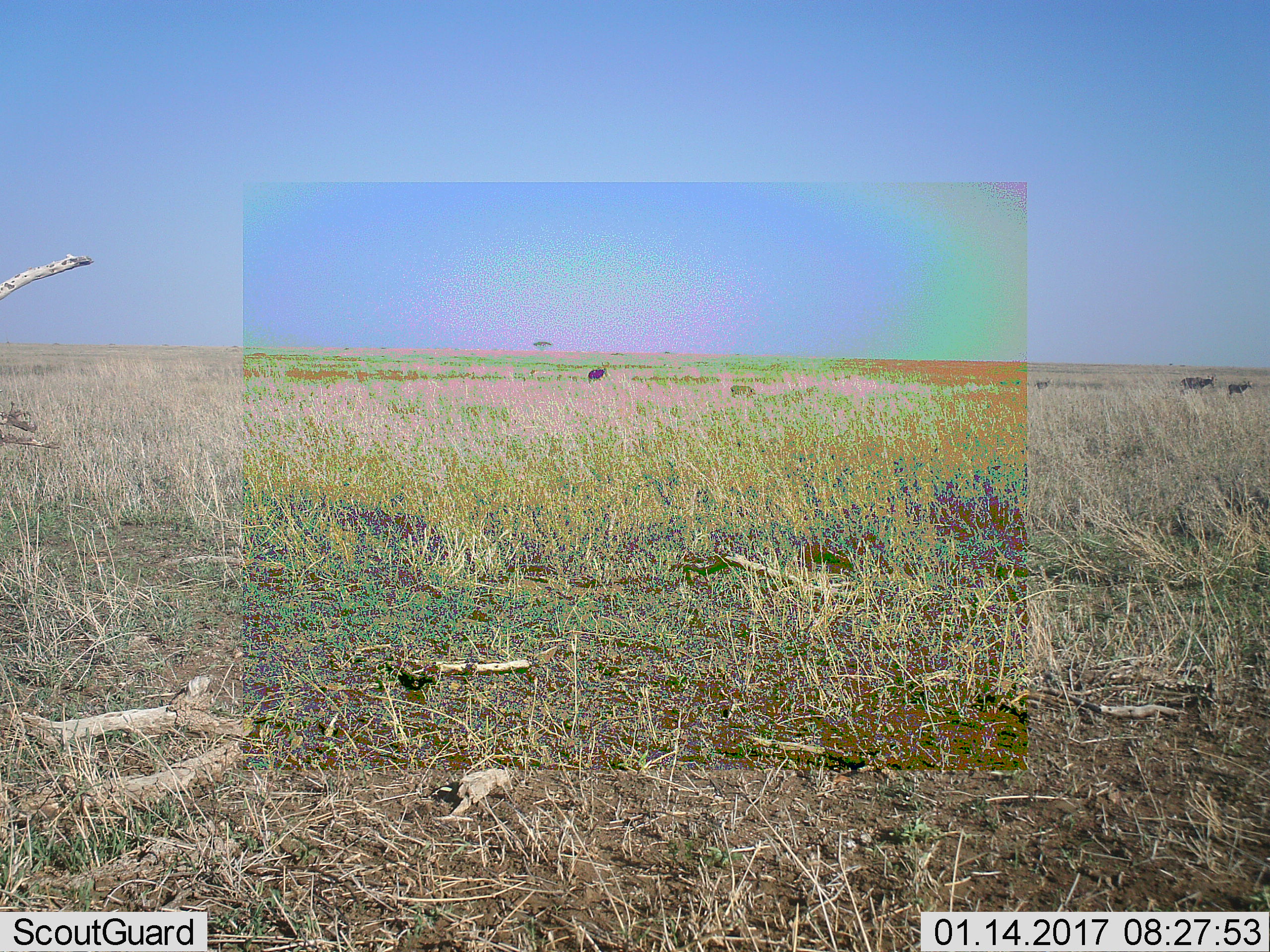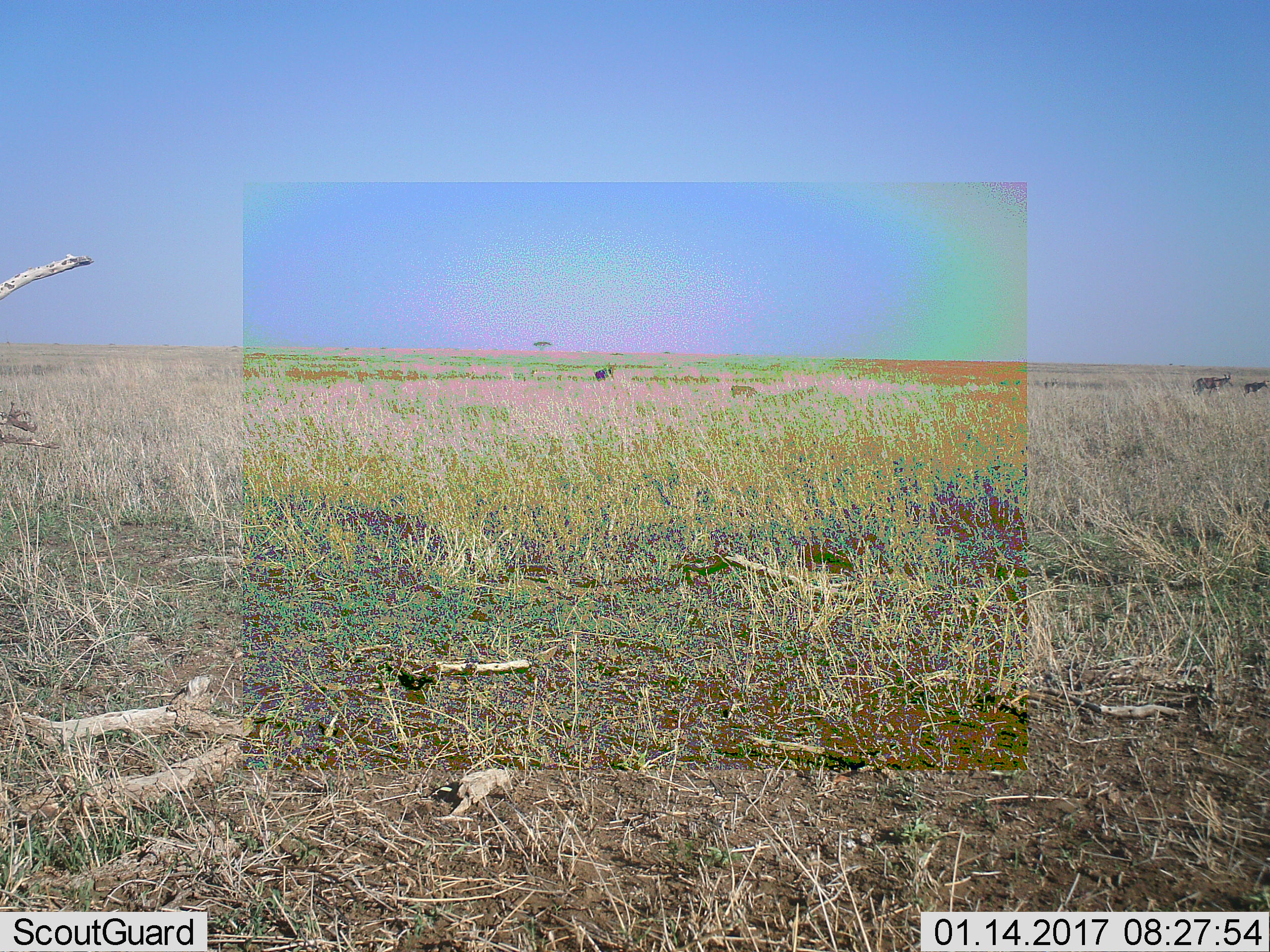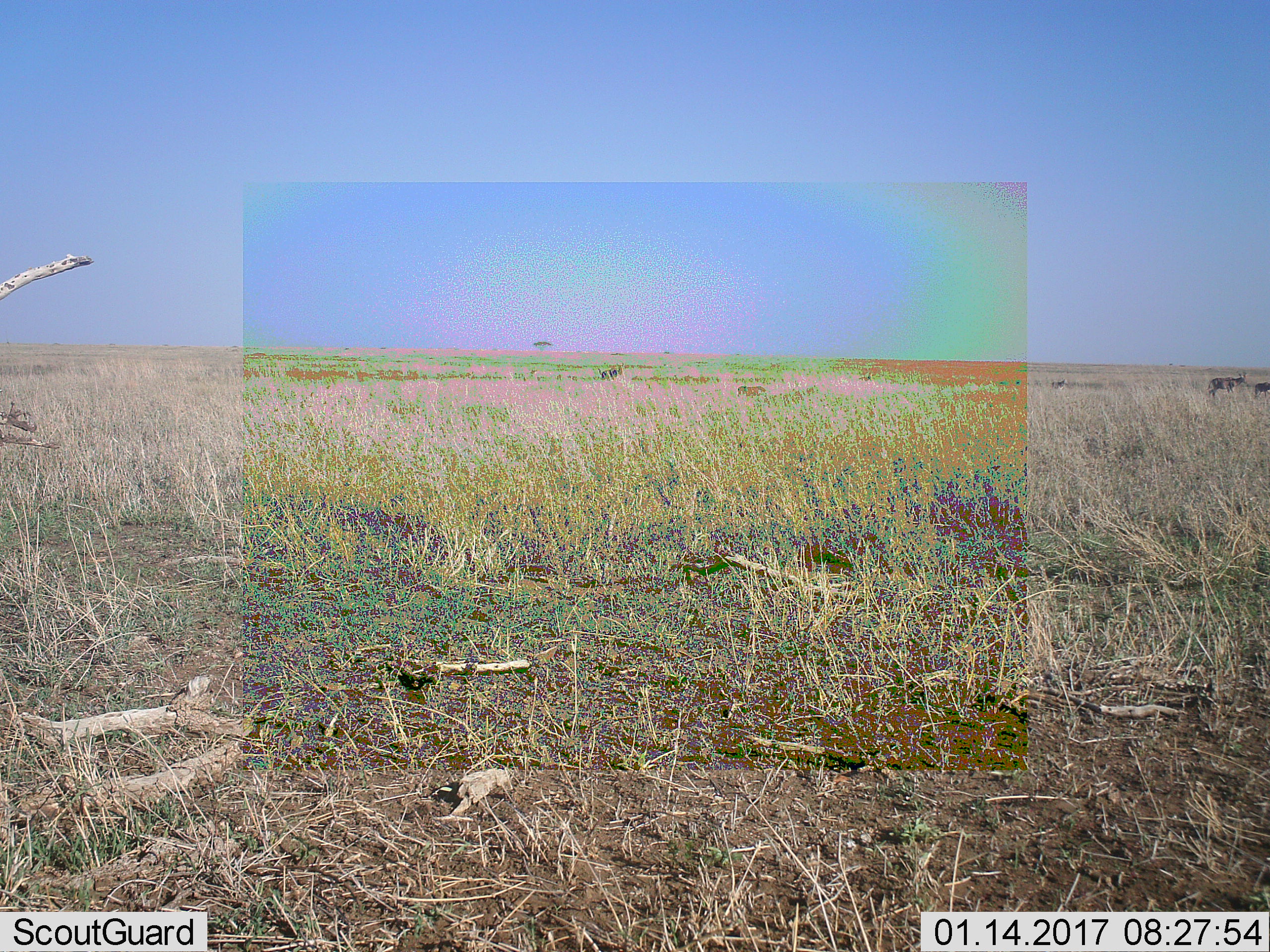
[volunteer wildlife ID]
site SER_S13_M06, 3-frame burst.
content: unidentified animal